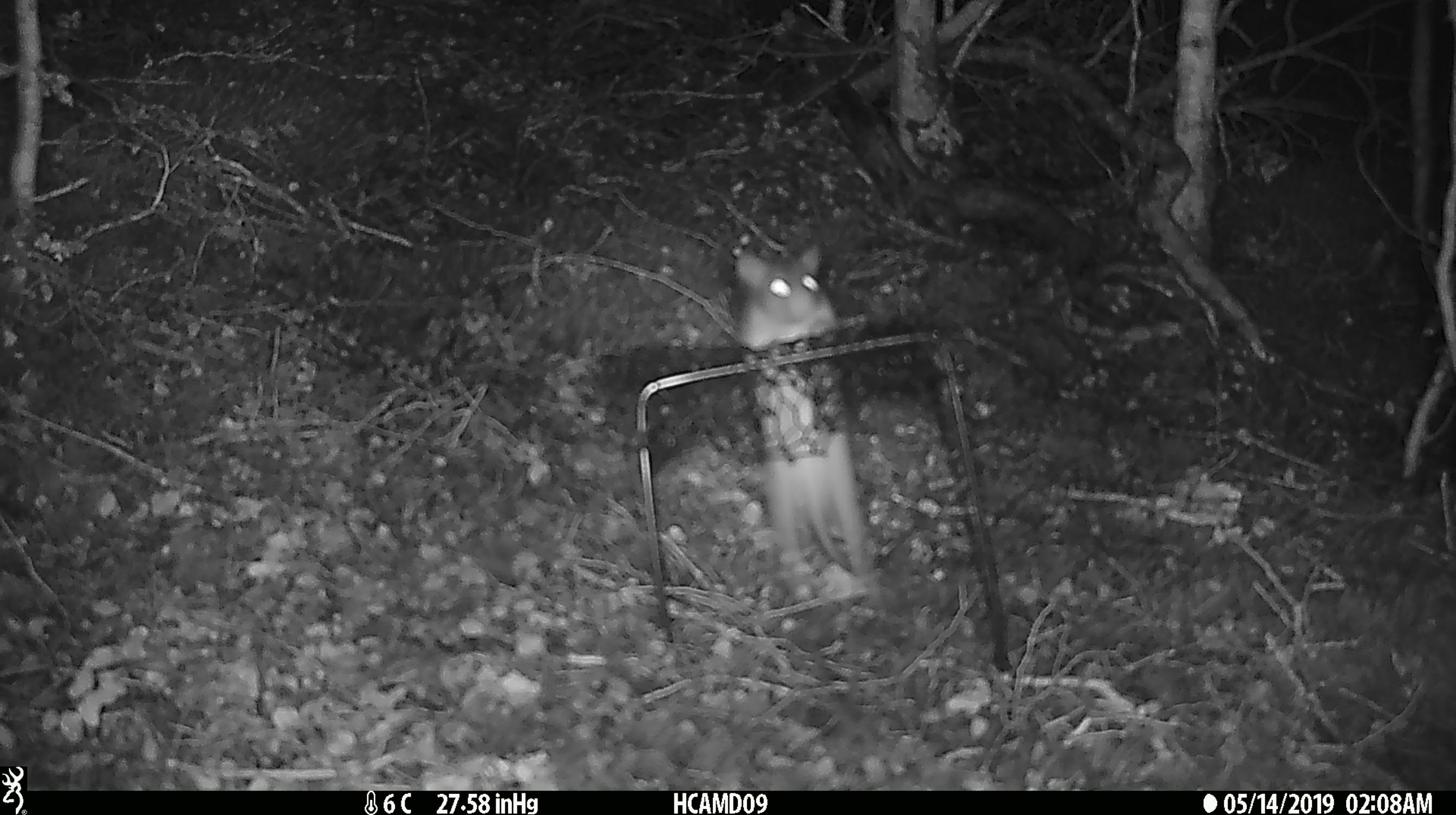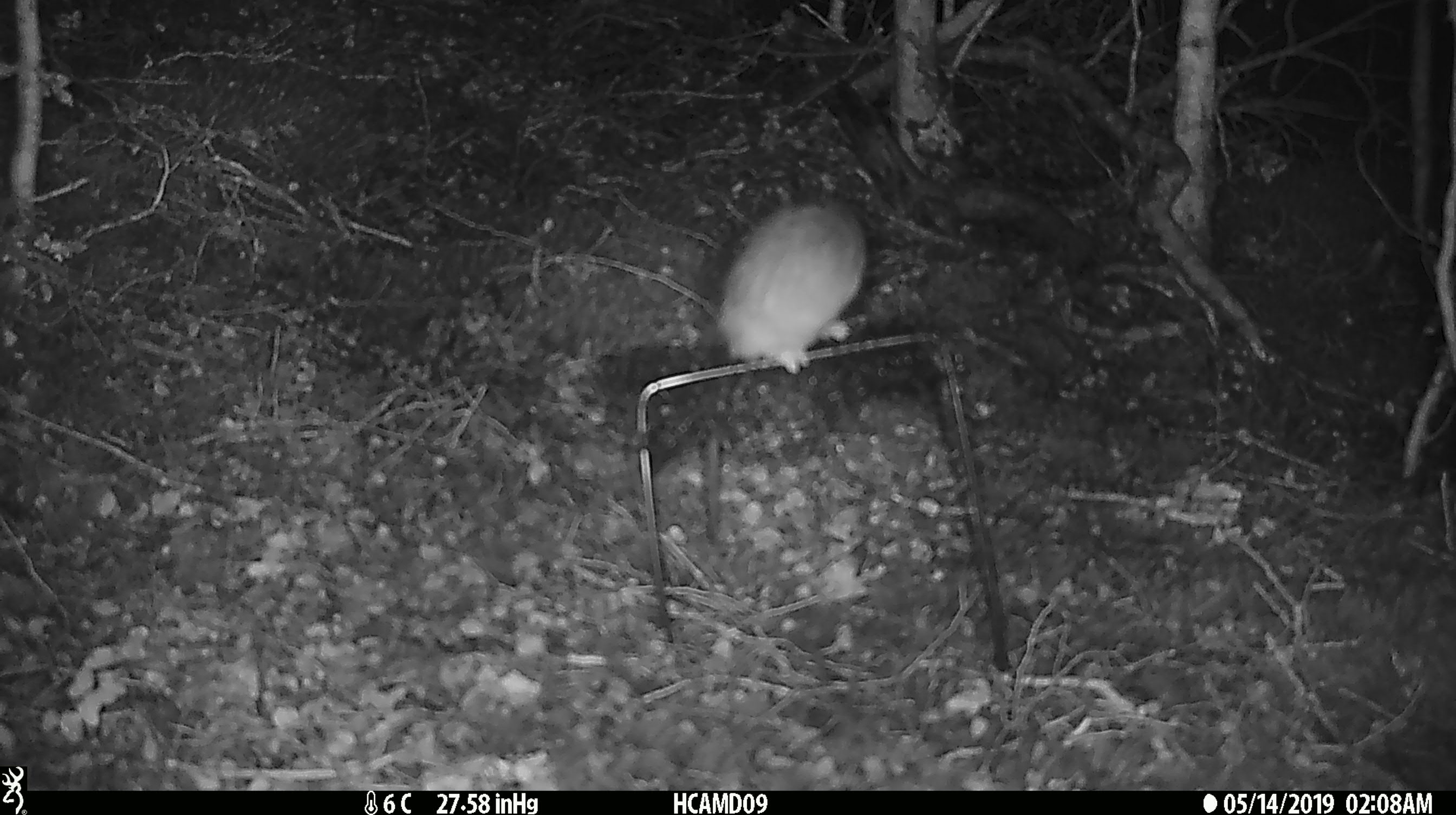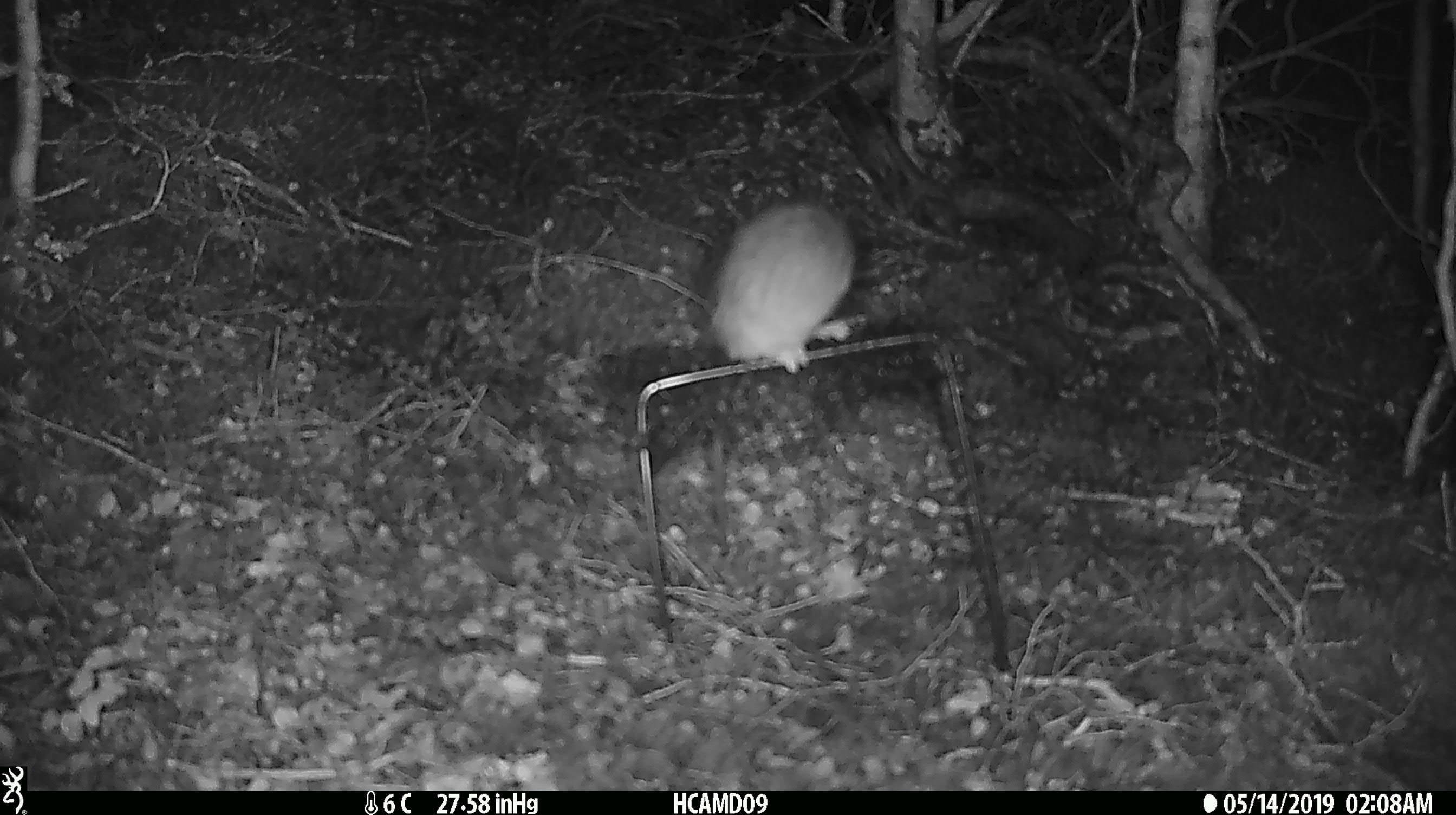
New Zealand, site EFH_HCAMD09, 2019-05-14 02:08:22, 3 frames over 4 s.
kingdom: Animalia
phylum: Chordata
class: Mammalia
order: Rodentia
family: Muridae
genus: Rattus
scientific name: Rattus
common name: rat